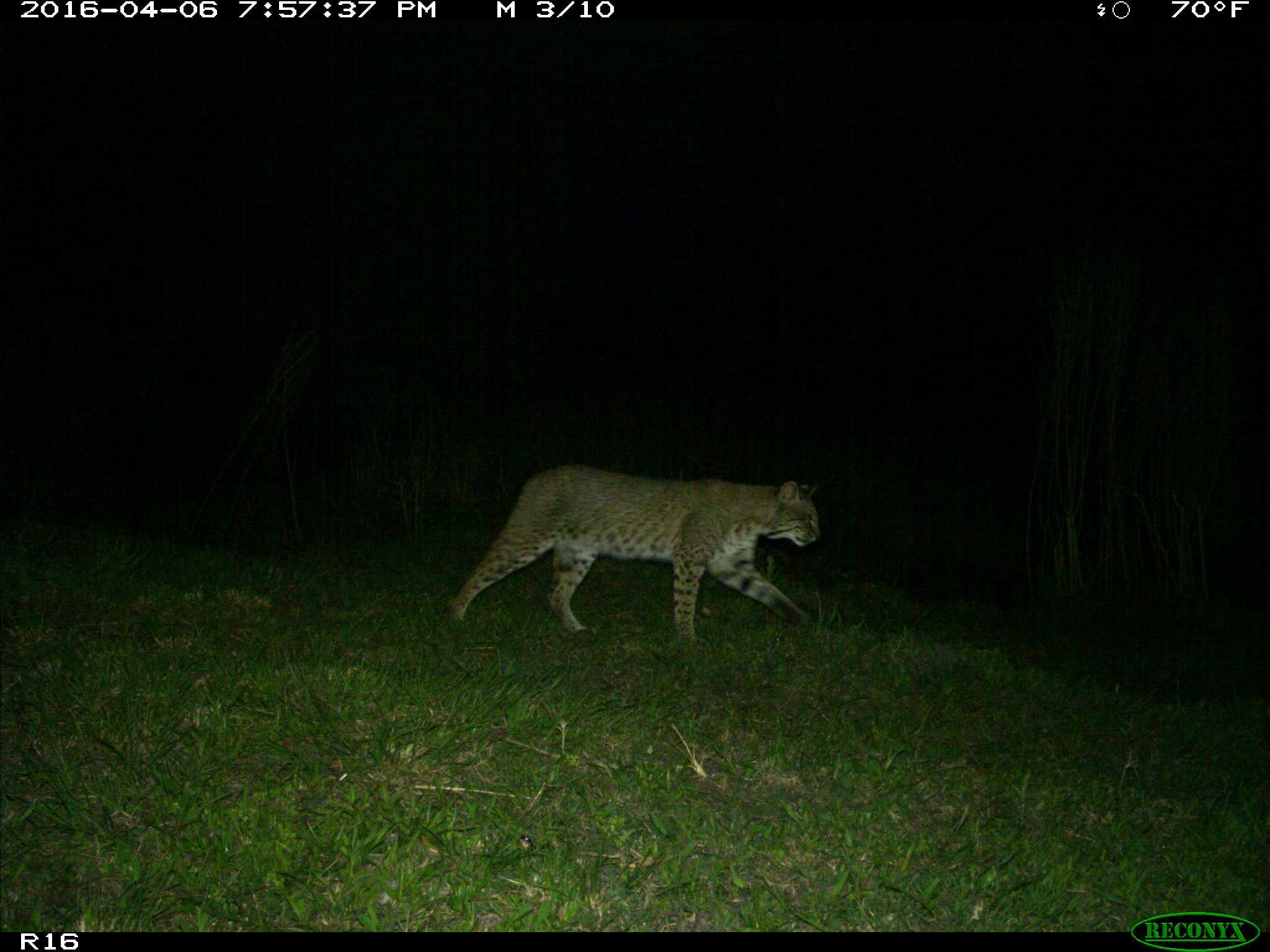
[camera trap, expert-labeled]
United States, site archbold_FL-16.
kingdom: Animalia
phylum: Chordata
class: Mammalia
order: Carnivora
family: Felidae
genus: Lynx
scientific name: Lynx rufus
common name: bobcat